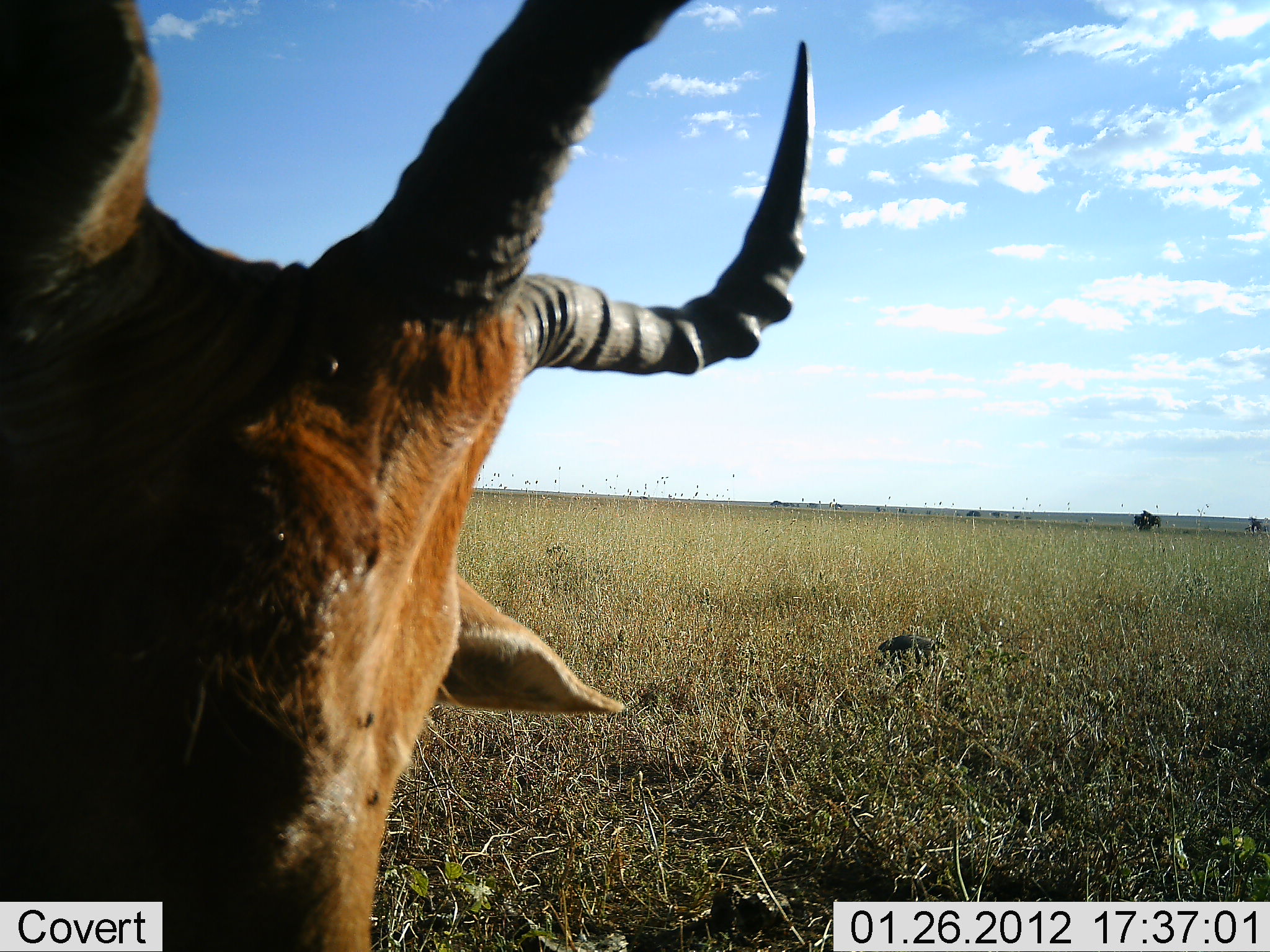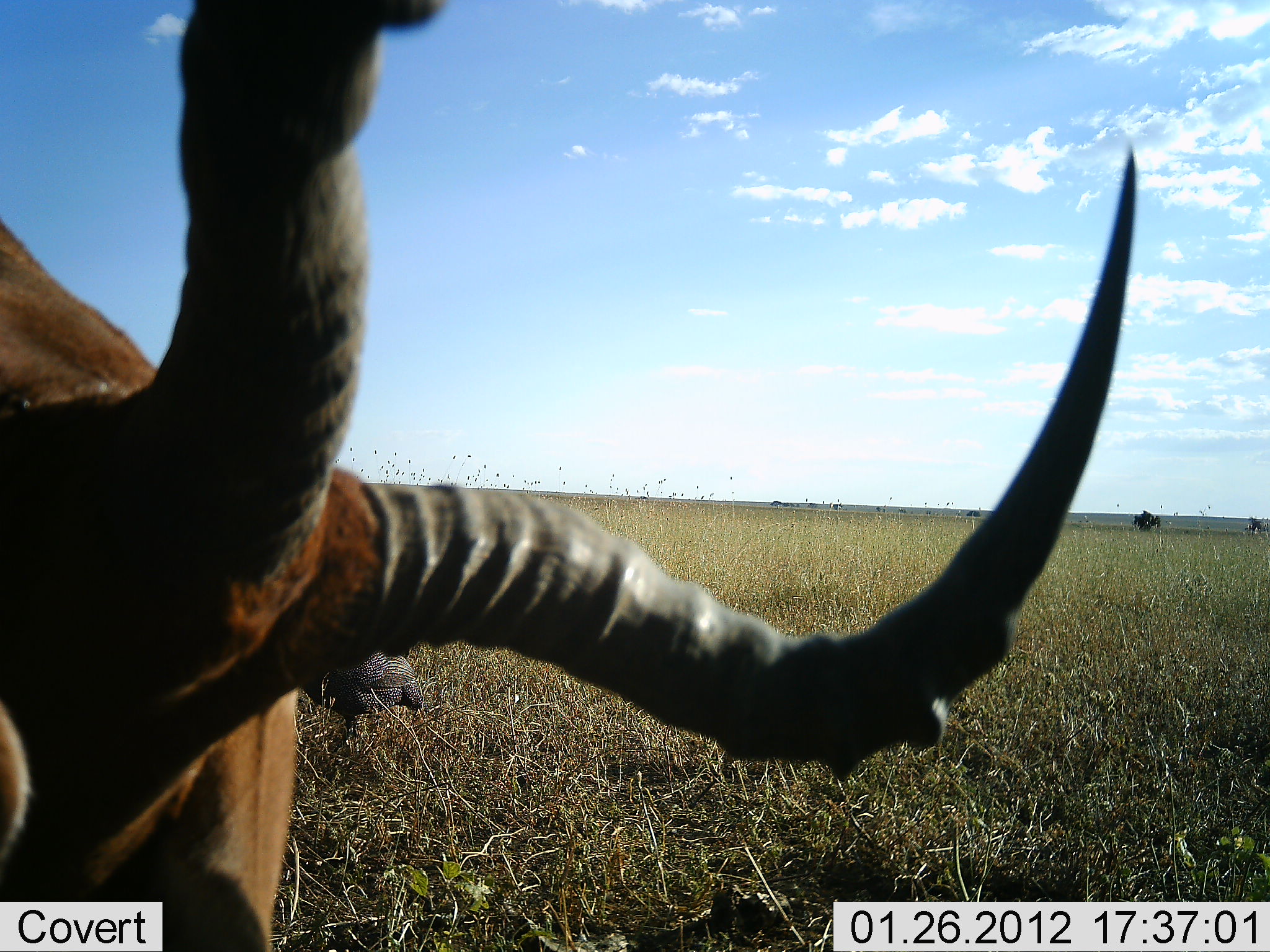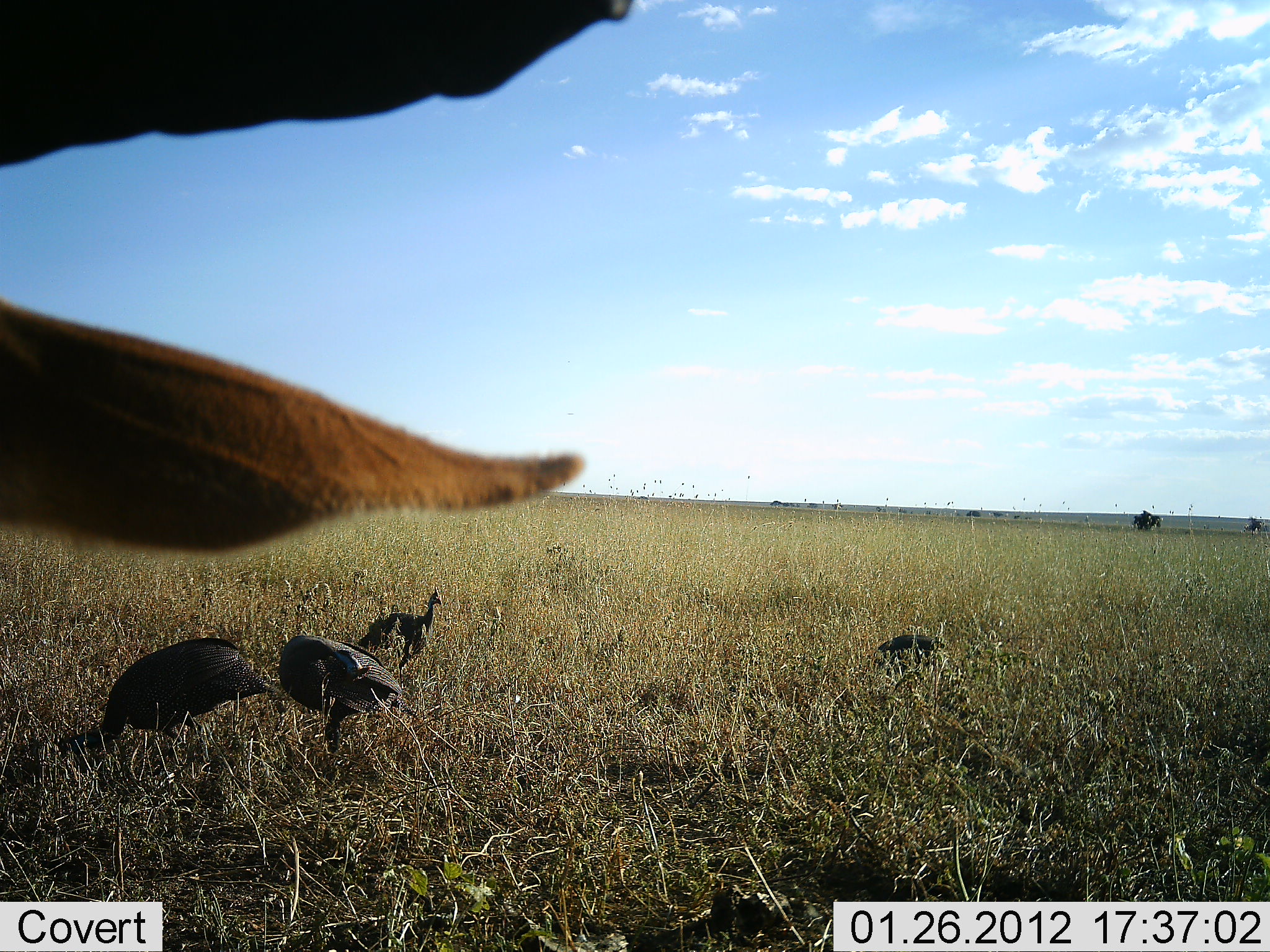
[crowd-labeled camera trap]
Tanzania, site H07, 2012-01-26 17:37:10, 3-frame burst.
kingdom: Animalia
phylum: Chordata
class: Aves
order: Galliformes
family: Numididae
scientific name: Numididae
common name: guinea fowl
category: guineafowl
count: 4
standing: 56%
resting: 0%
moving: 11%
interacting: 0%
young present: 0%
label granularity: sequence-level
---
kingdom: Animalia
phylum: Chordata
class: Mammalia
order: Artiodactyla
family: Bovidae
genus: Alcelaphus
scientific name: Alcelaphus buselaphus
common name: hartebeest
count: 1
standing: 53%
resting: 5%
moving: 0%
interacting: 0%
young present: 0%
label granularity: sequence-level